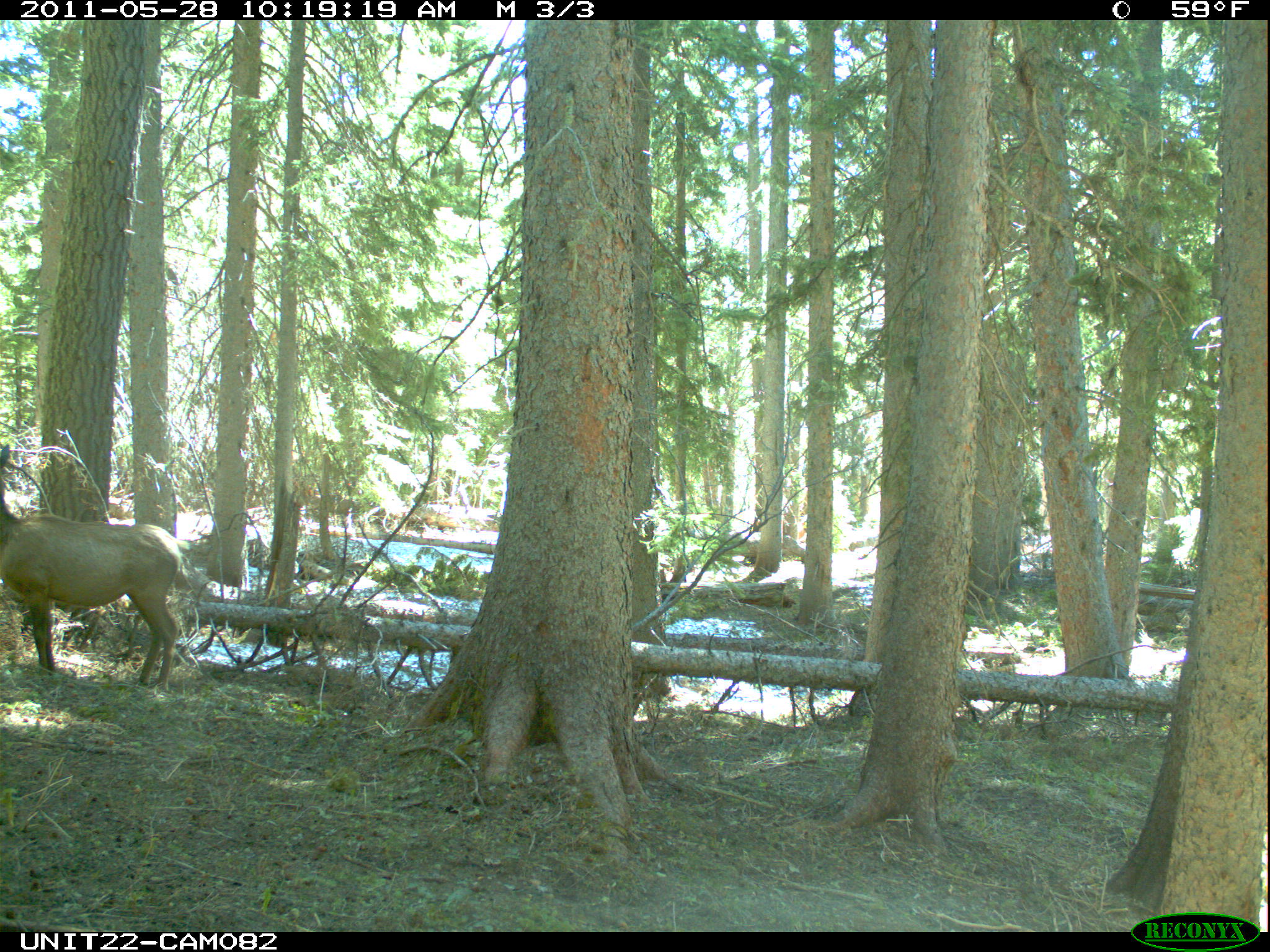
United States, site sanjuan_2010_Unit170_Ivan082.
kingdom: Animalia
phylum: Chordata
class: Mammalia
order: Artiodactyla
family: Cervidae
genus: Cervus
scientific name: Cervus elaphus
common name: red deer